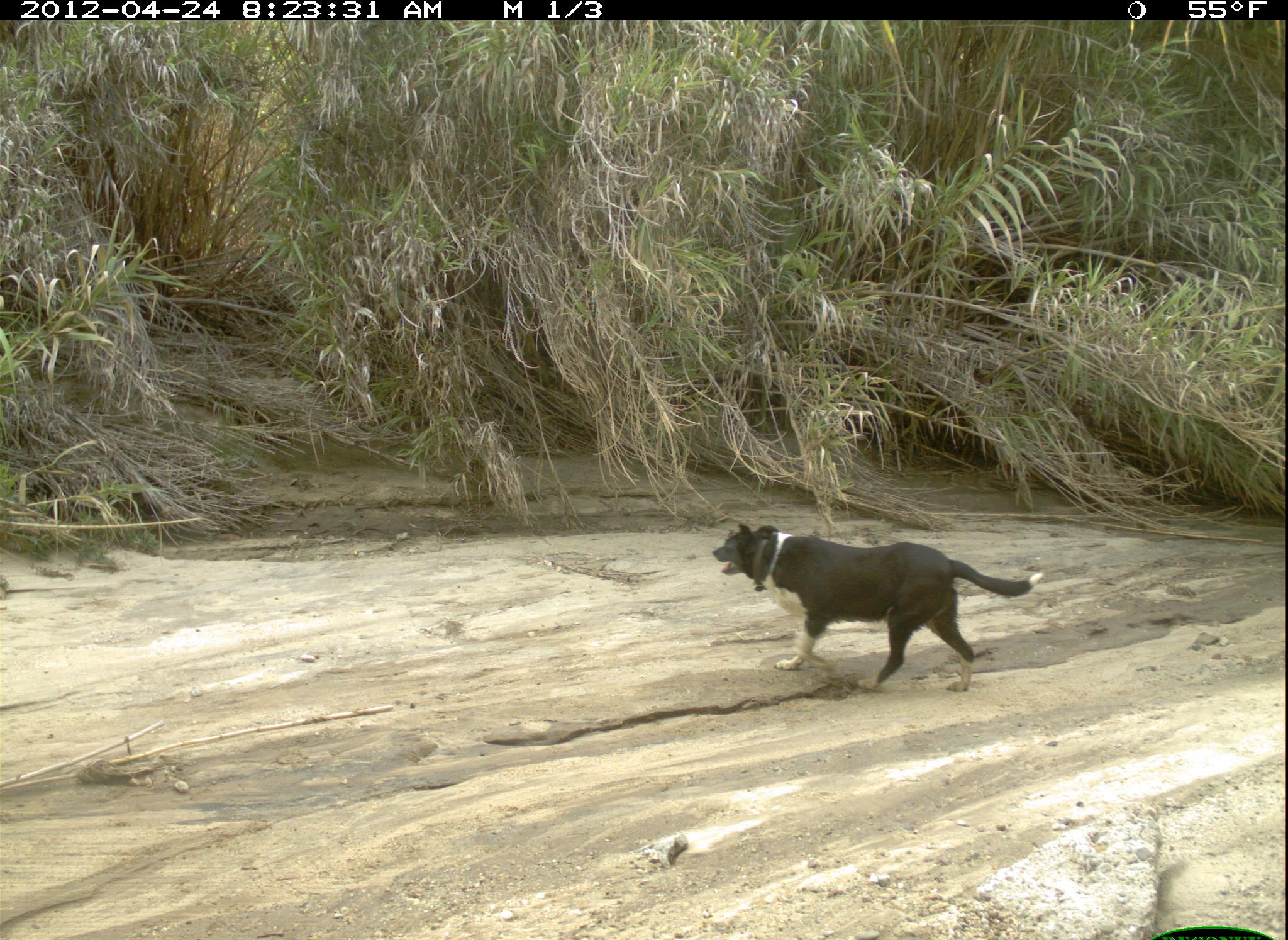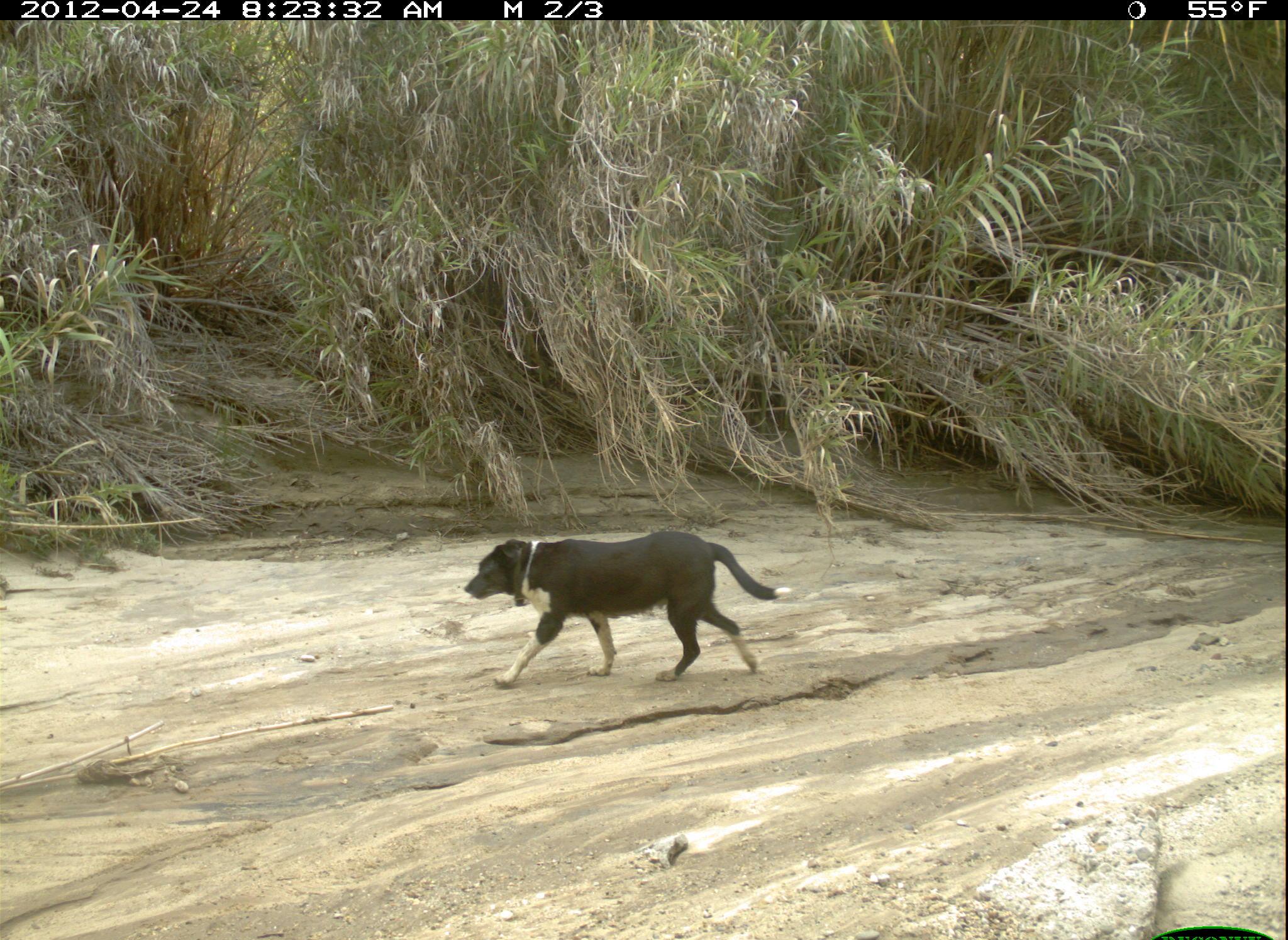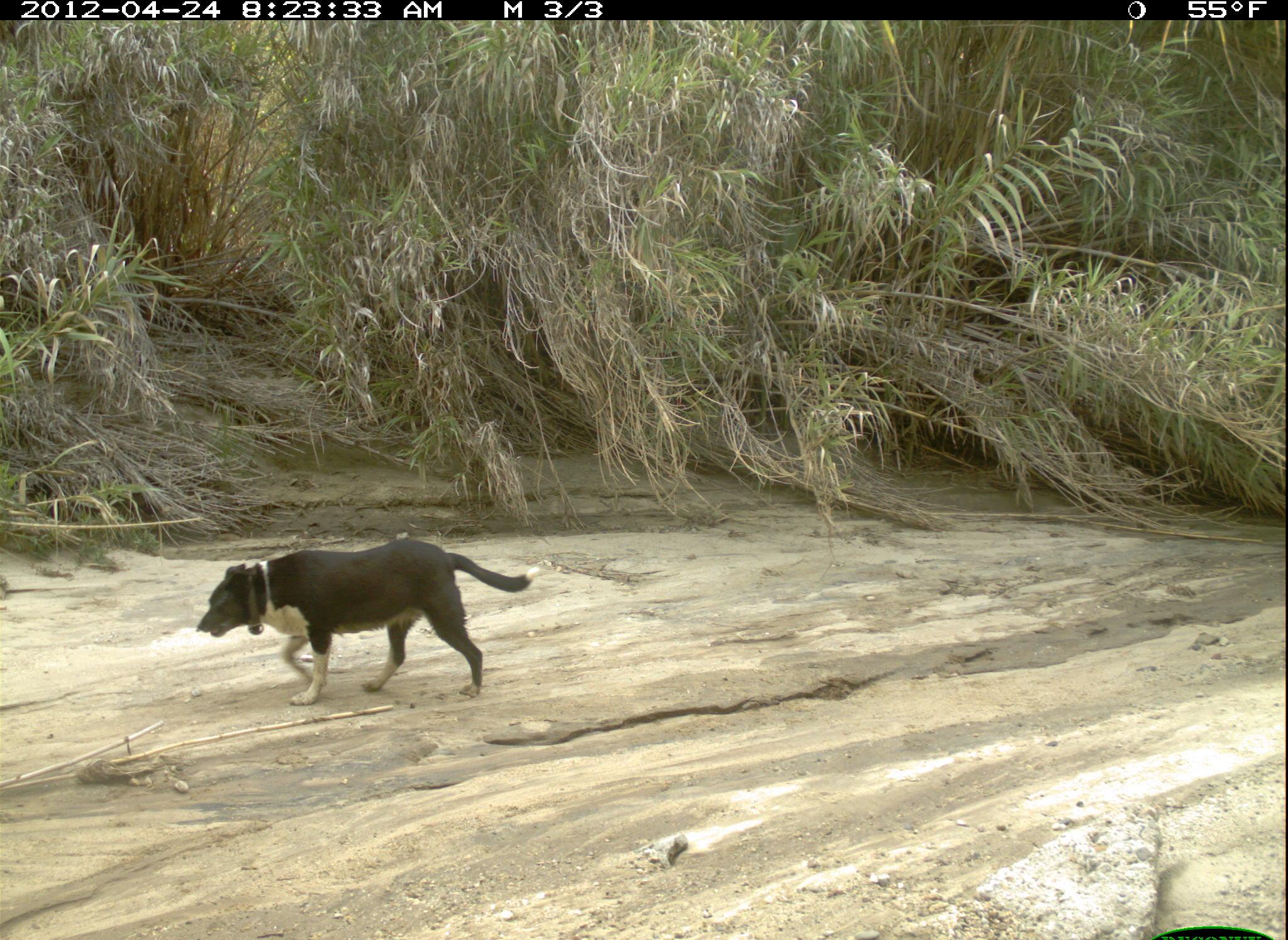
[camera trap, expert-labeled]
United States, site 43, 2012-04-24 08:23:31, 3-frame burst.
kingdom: Animalia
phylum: Chordata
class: Mammalia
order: Carnivora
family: Canidae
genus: Canis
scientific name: Canis familiaris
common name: domestic dog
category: dog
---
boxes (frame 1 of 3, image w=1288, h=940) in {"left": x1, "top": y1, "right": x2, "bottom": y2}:
dog: {"left": 689, "top": 511, "right": 1051, "bottom": 714}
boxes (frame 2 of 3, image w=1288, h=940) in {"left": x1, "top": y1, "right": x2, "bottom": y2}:
dog: {"left": 464, "top": 523, "right": 800, "bottom": 697}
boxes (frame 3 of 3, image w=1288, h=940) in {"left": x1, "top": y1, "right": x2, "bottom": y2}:
dog: {"left": 193, "top": 533, "right": 554, "bottom": 723}